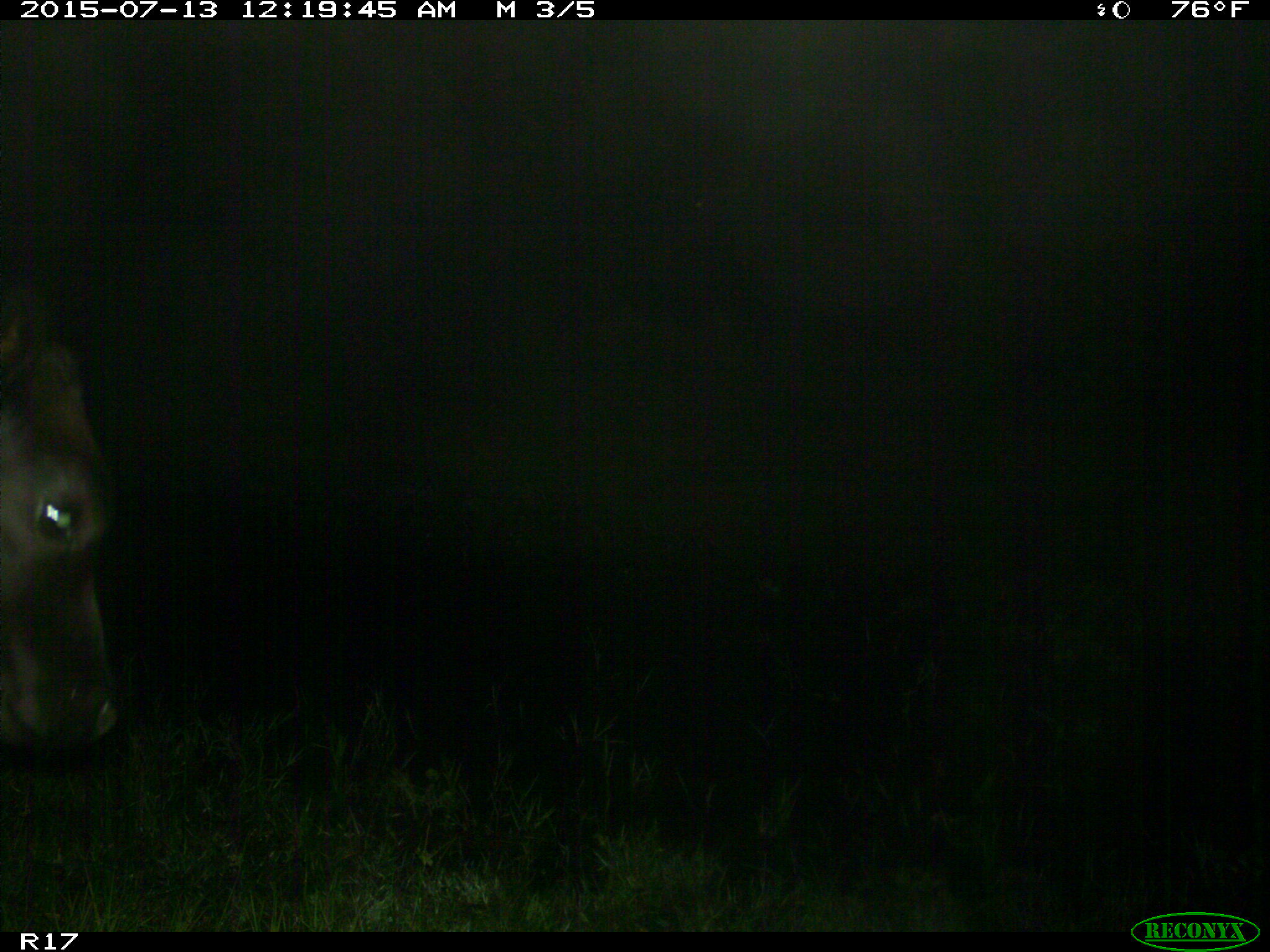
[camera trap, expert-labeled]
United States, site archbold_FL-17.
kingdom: Animalia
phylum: Chordata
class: Mammalia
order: Artiodactyla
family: Bovidae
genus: Bos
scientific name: Bos taurus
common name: domestic cow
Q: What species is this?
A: Bos taurus (domestic cow).